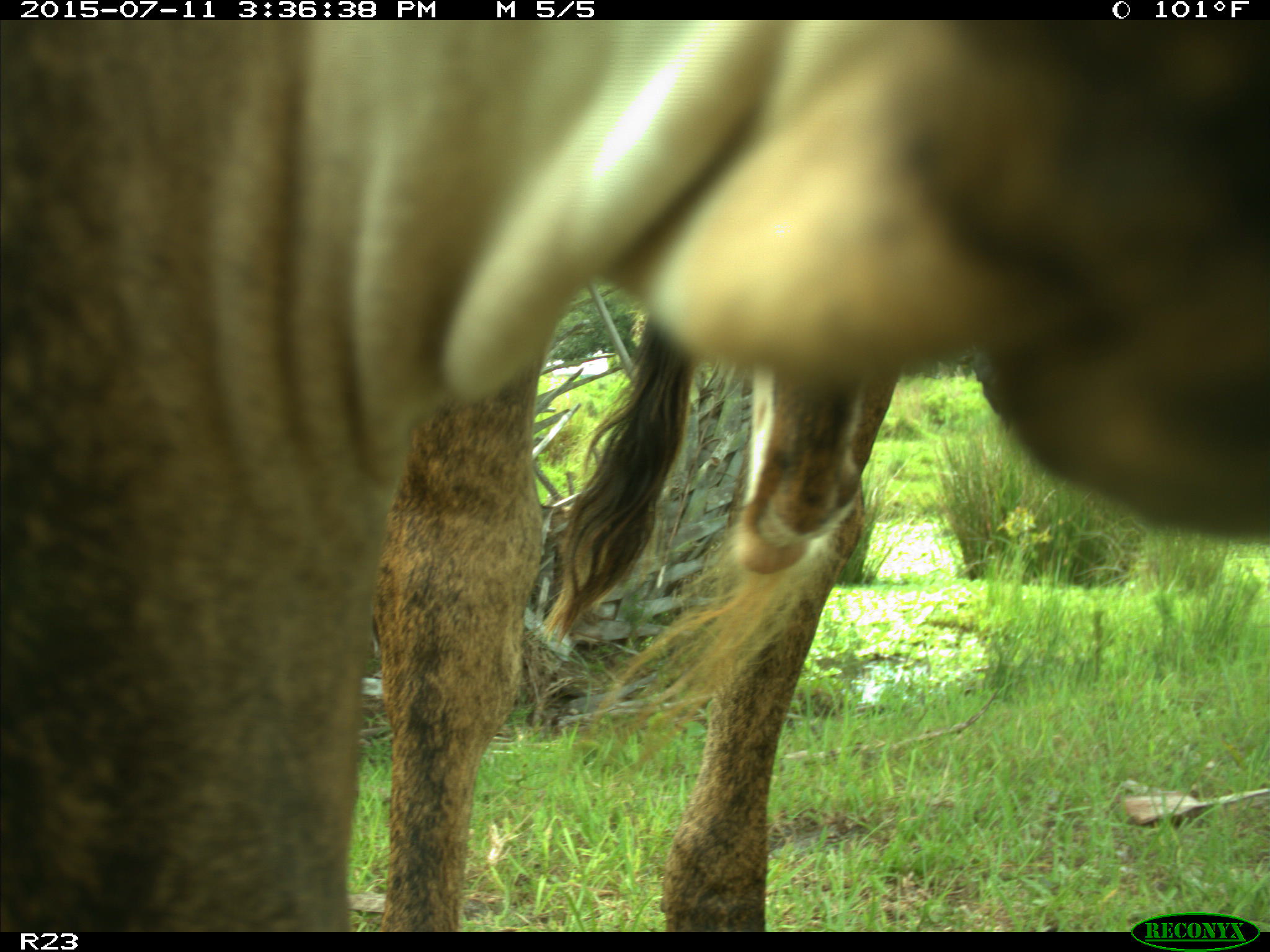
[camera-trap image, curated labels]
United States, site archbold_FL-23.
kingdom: Animalia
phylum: Chordata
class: Mammalia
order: Artiodactyla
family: Bovidae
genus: Bos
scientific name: Bos taurus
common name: domestic cow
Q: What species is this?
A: Bos taurus (domestic cow).